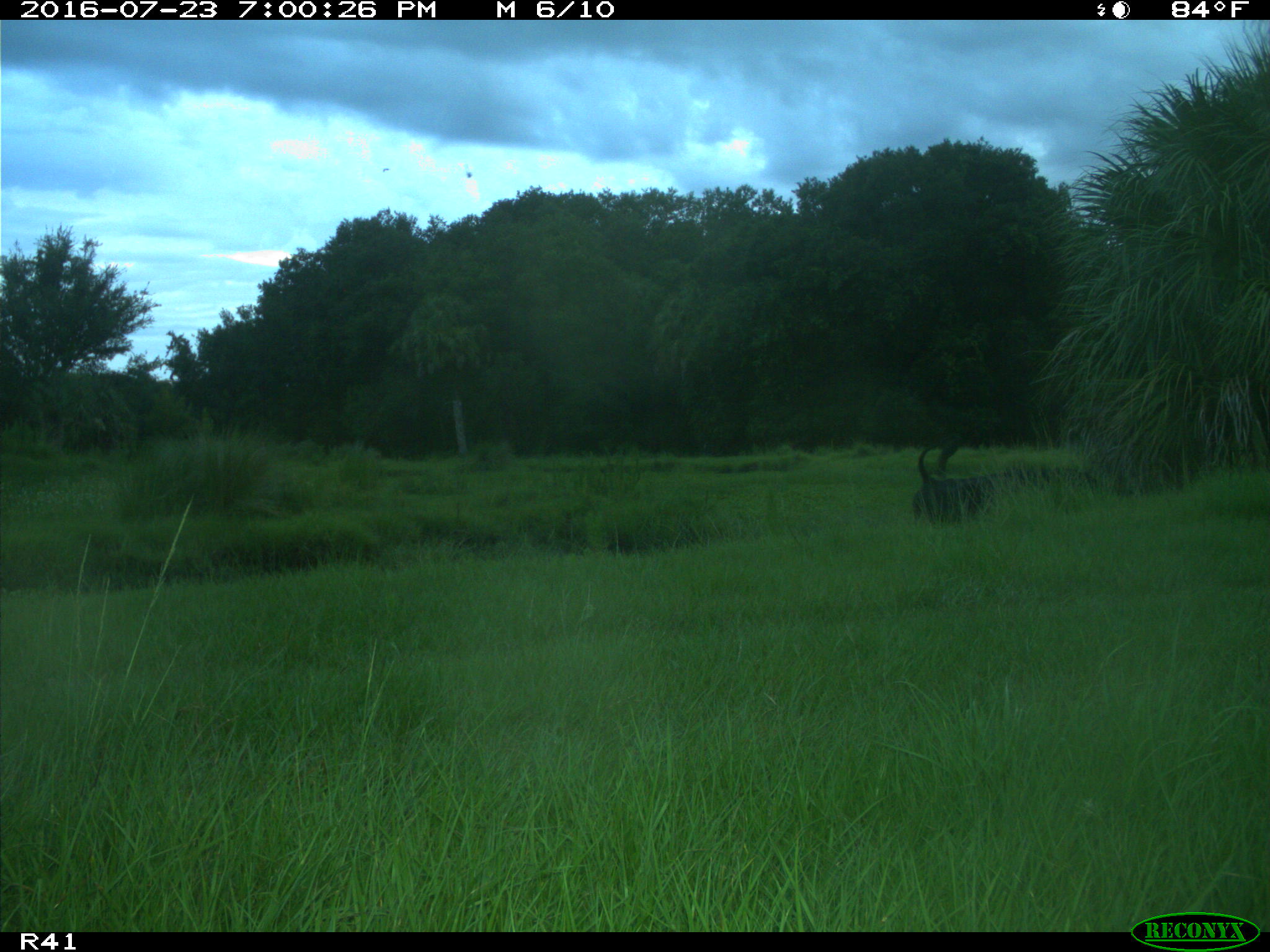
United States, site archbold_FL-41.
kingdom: Animalia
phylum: Chordata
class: Mammalia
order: Artiodactyla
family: Bovidae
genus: Bos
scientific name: Bos taurus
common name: domestic cow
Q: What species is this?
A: Bos taurus (domestic cow).